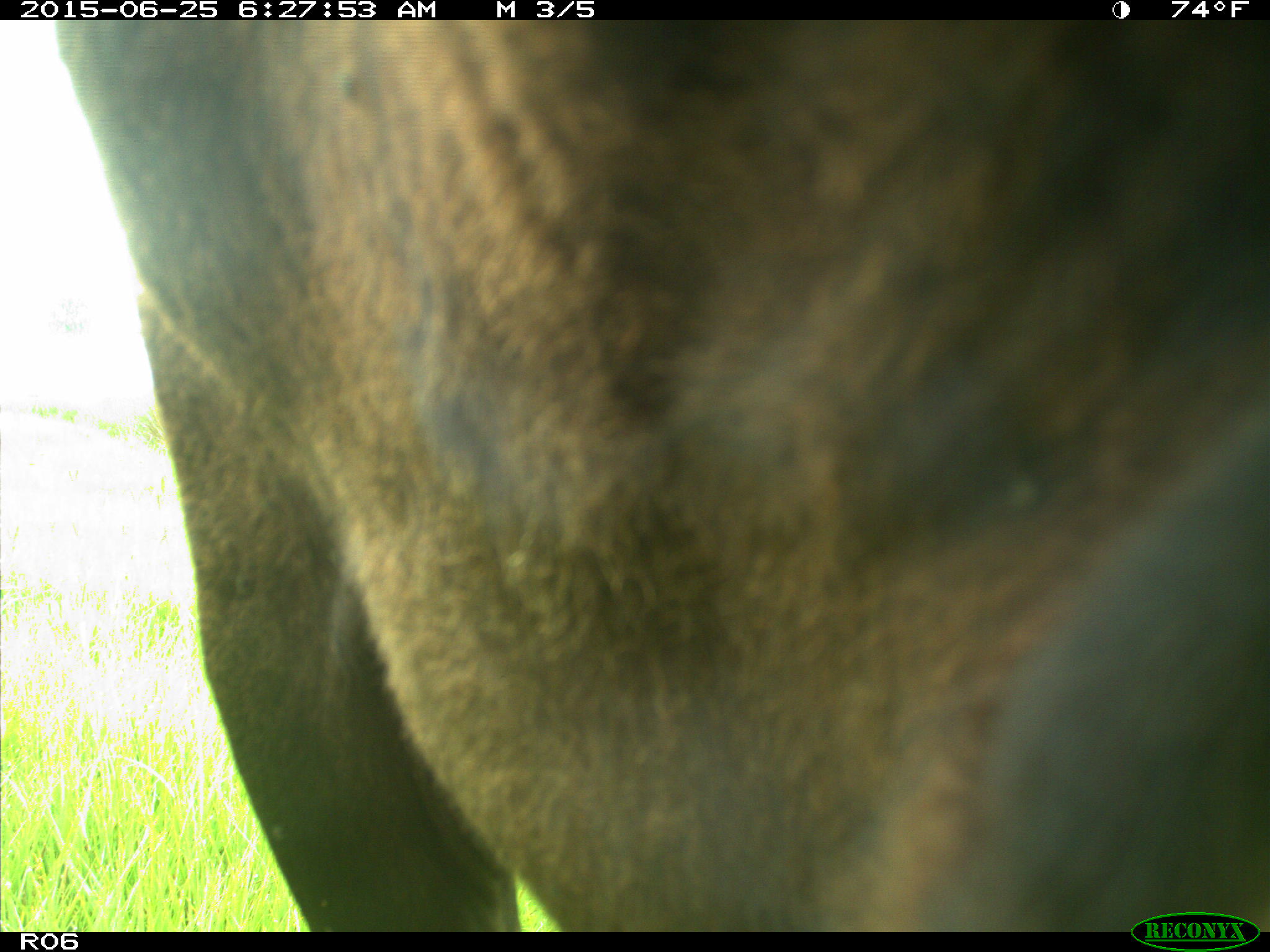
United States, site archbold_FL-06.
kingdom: Animalia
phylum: Chordata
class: Mammalia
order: Artiodactyla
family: Bovidae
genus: Bos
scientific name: Bos taurus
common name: domestic cow